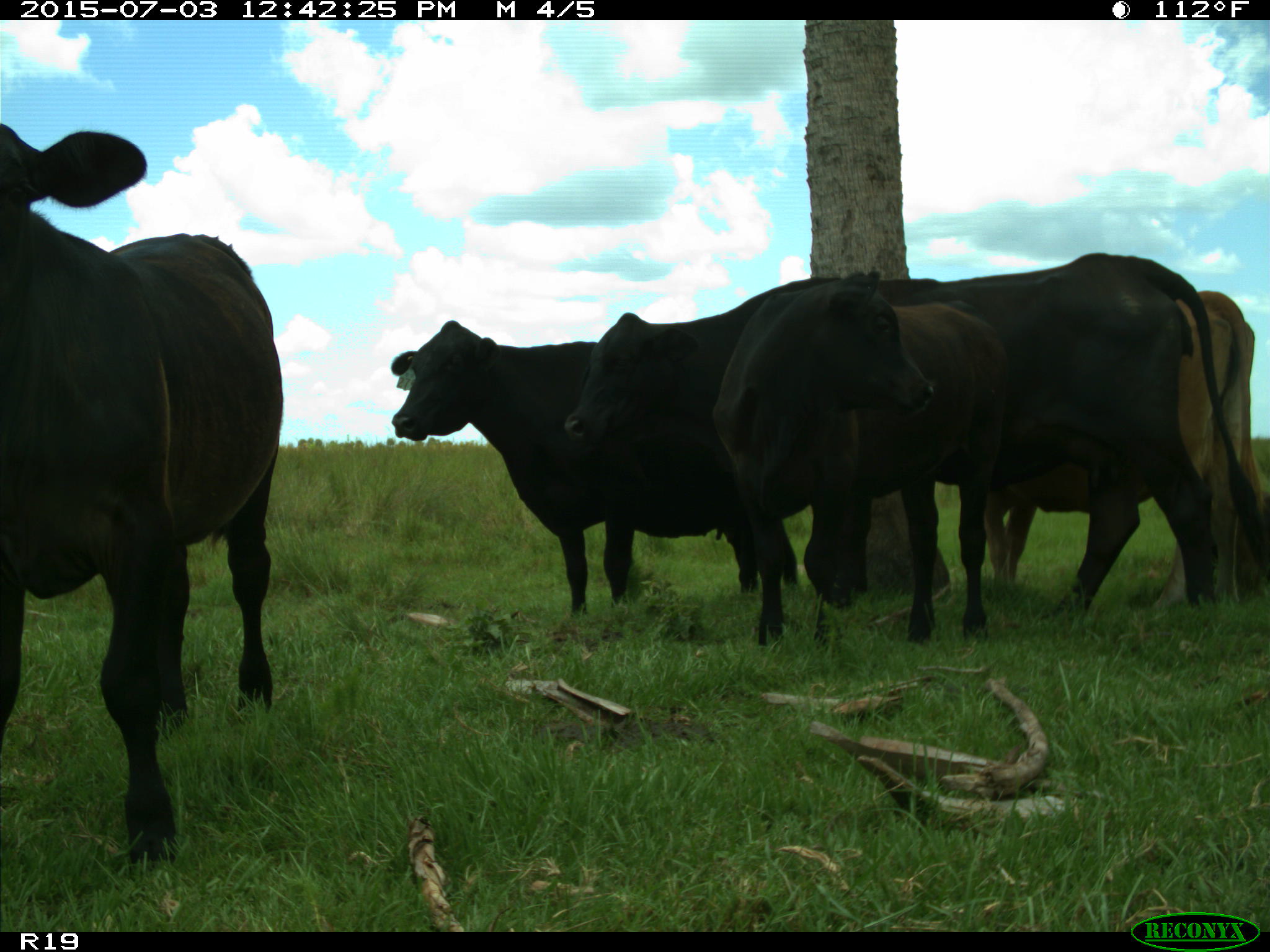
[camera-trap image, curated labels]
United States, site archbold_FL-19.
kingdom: Animalia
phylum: Chordata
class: Mammalia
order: Artiodactyla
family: Bovidae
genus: Bos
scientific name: Bos taurus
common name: domestic cow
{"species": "Bos taurus (domestic cow)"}